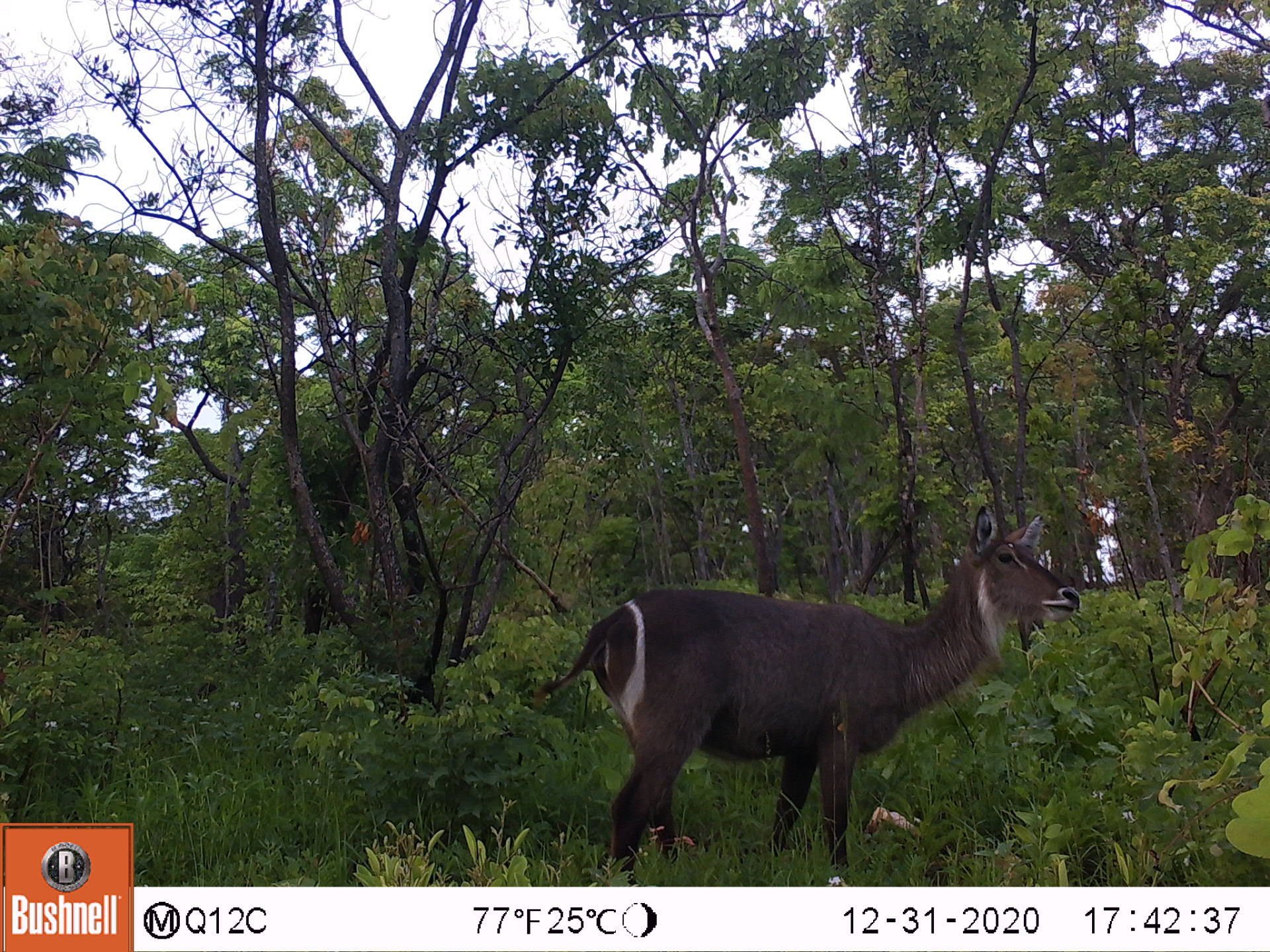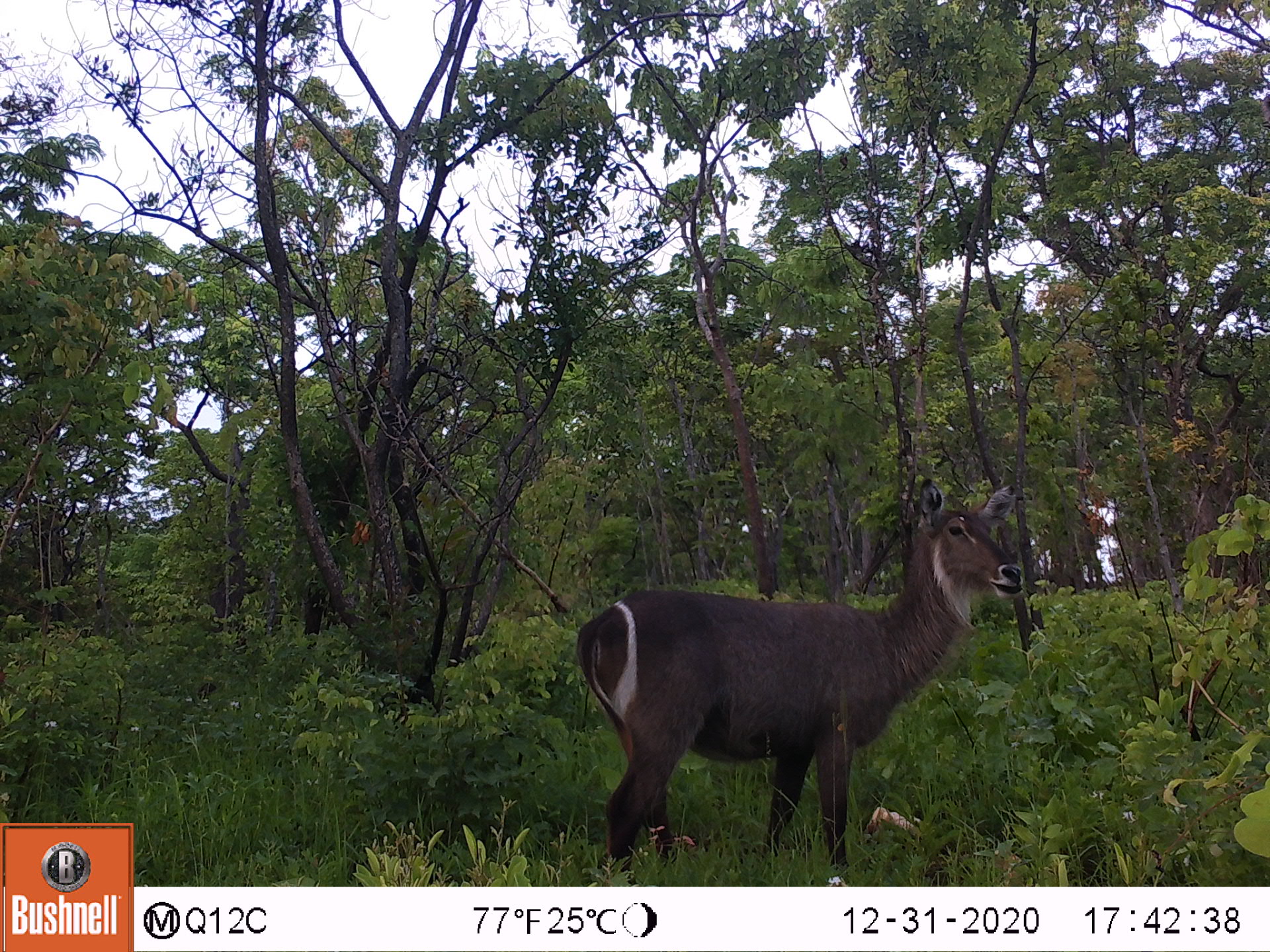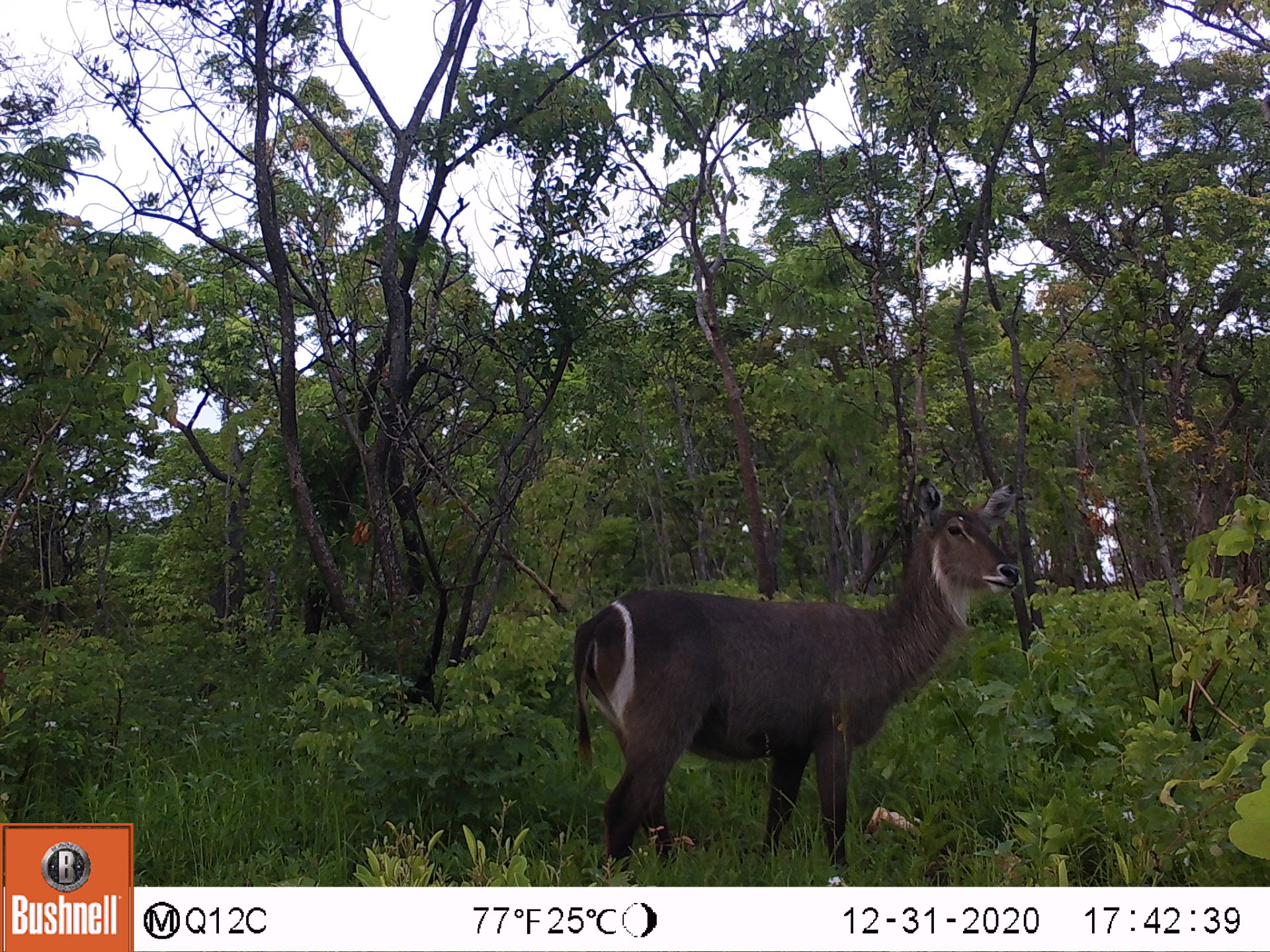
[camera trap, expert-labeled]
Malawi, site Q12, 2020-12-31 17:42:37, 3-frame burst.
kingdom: Animalia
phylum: Chordata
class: Mammalia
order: Artiodactyla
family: Bovidae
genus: Kobus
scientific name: Kobus ellipsiprymnus ellipsiprymnus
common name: common waterbuck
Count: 1.